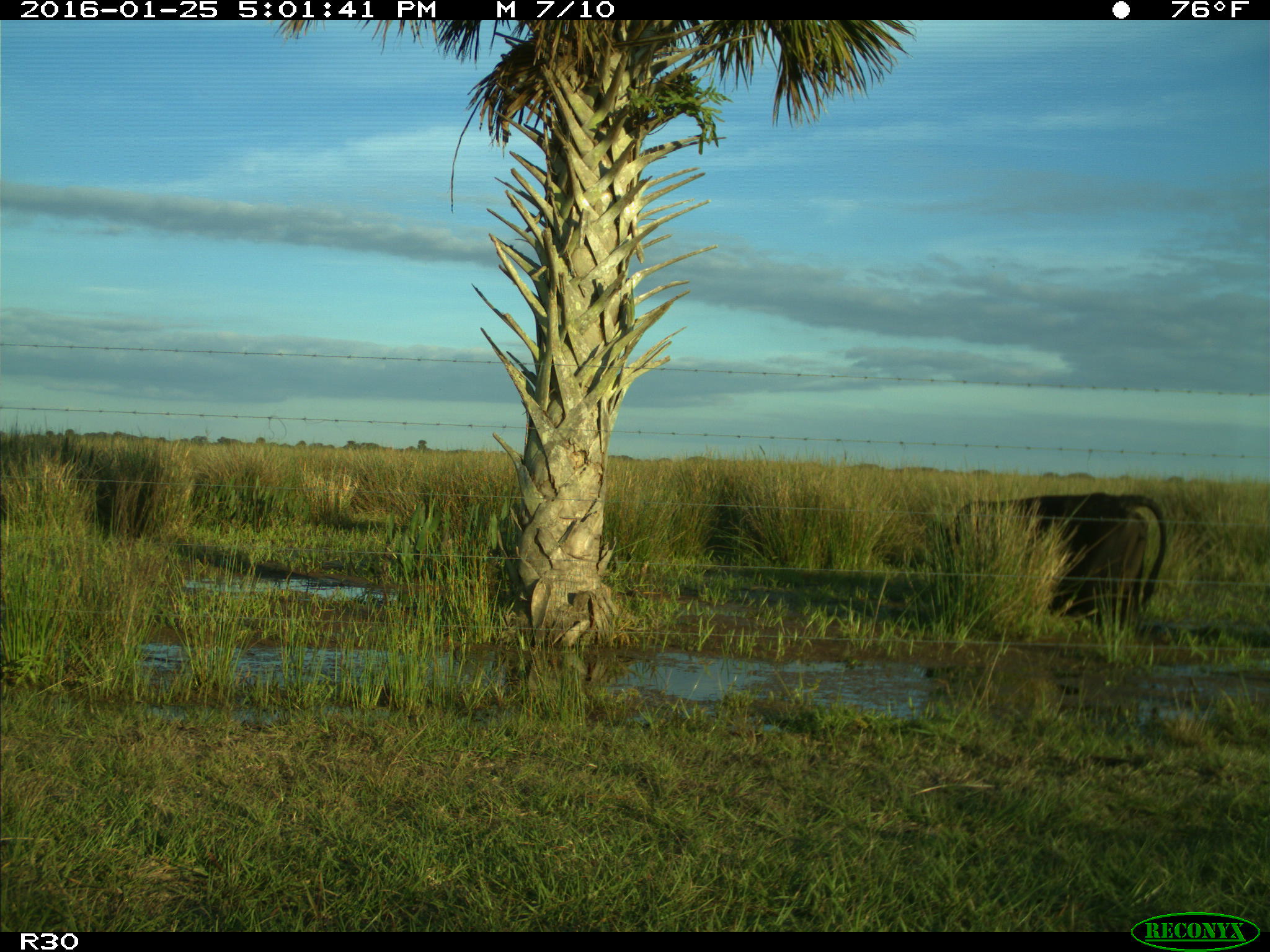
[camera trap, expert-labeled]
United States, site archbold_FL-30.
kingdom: Animalia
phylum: Chordata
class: Mammalia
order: Artiodactyla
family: Bovidae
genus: Bos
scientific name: Bos taurus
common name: domestic cow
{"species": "Bos taurus (domestic cow)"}